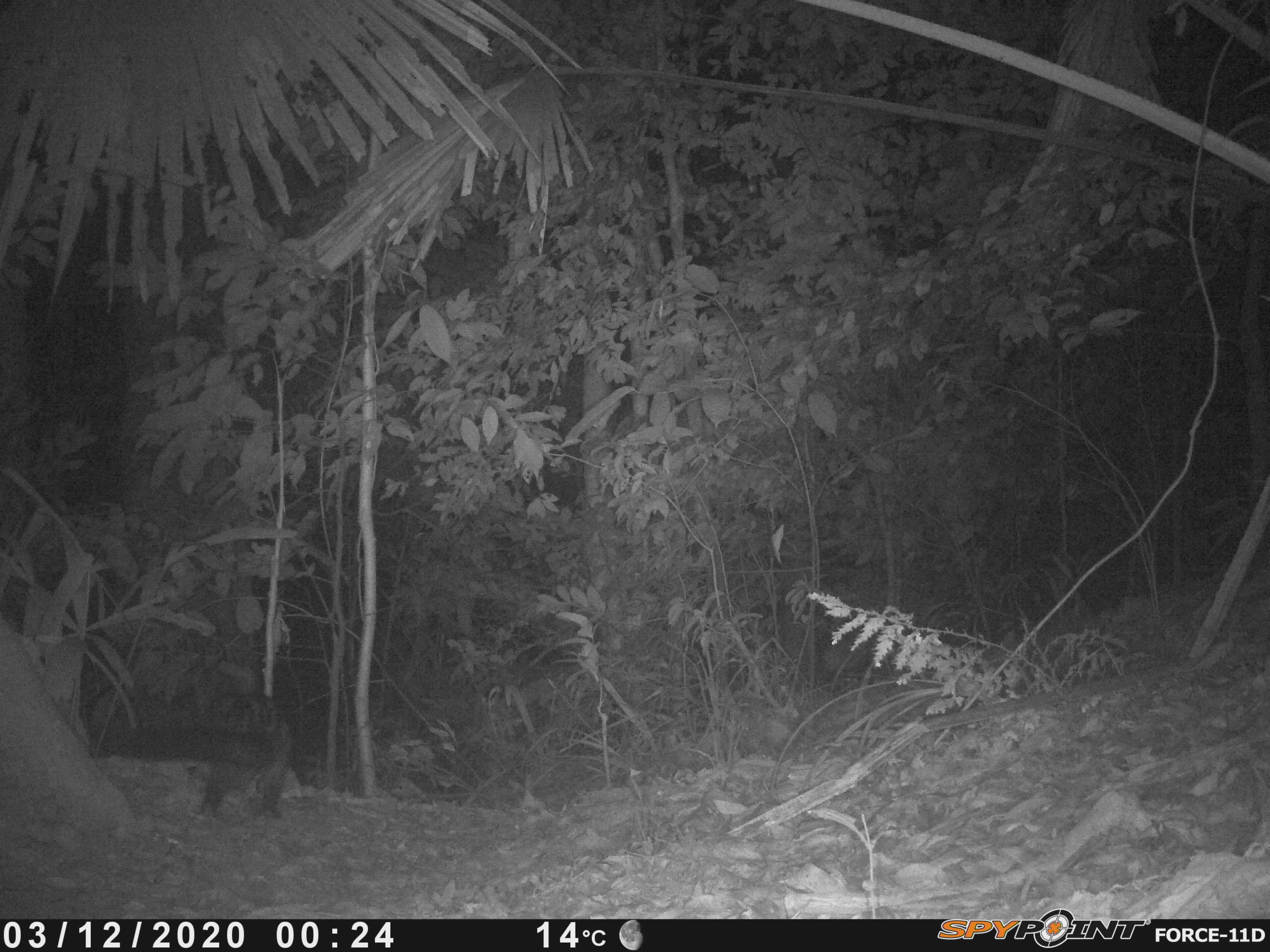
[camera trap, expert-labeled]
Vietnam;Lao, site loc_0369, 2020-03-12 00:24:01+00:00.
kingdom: Animalia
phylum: Chordata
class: Mammalia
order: Carnivora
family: Viverridae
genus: Paradoxurus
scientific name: Paradoxurus hermaphroditus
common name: common palm civet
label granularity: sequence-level